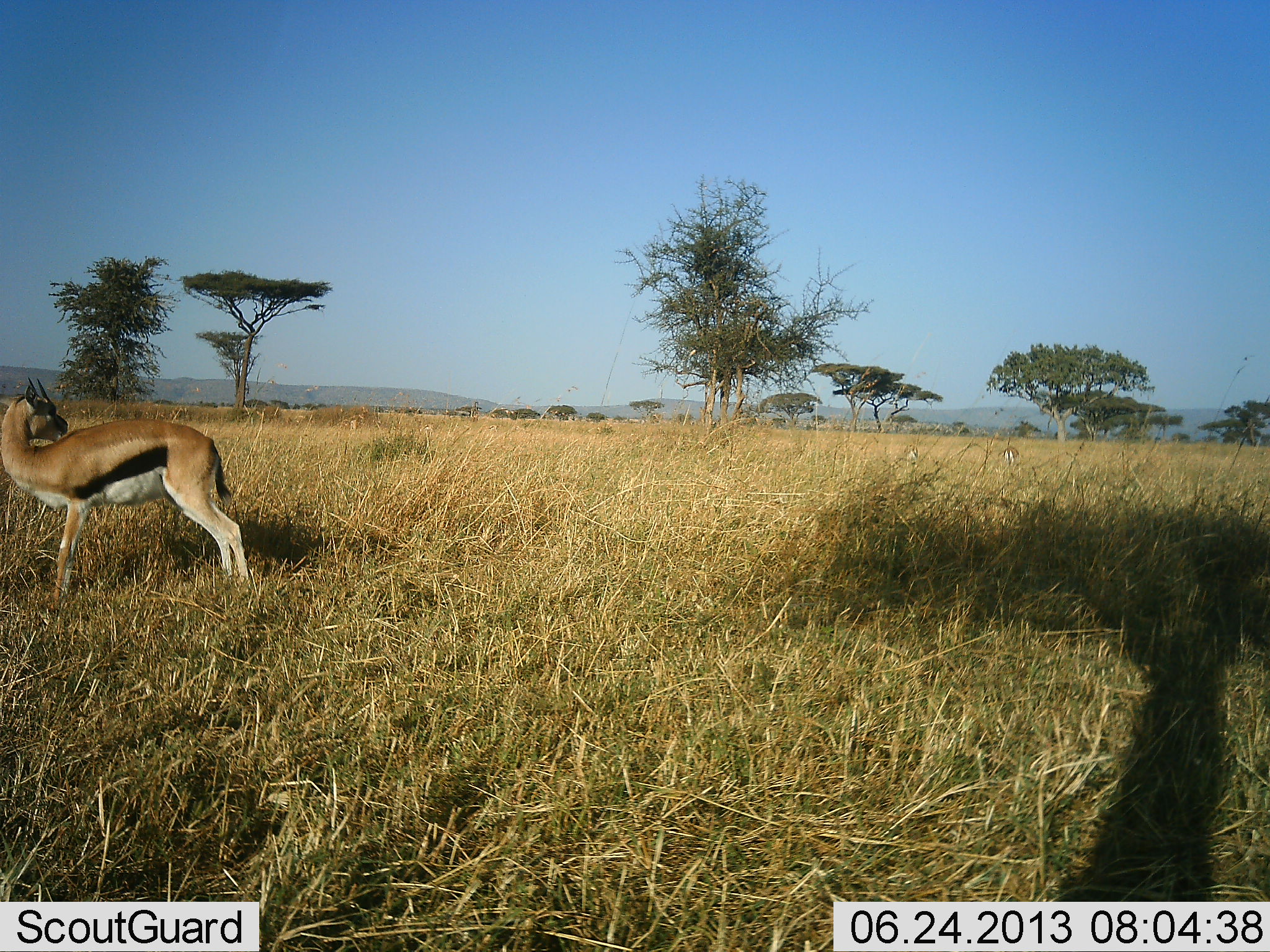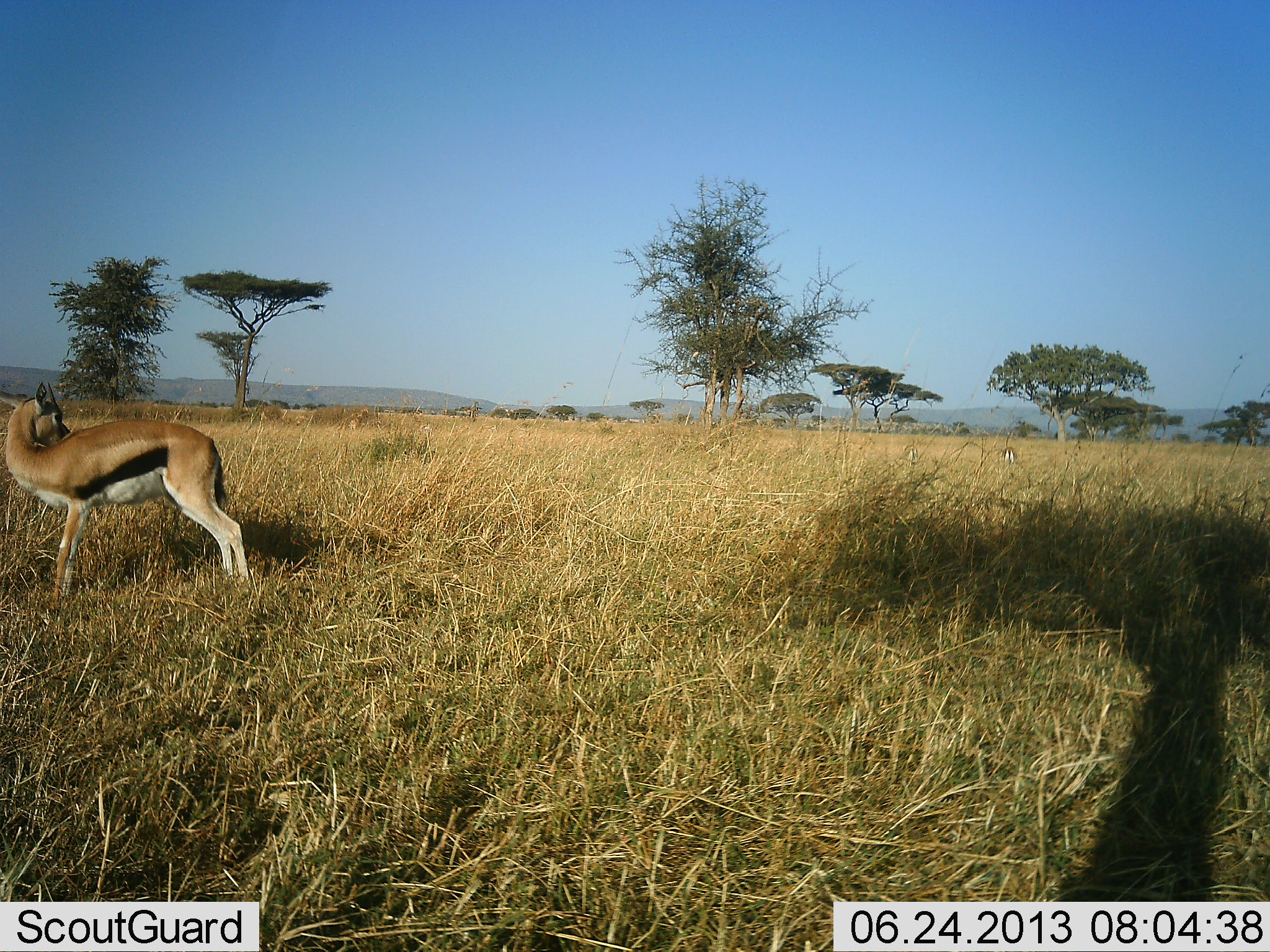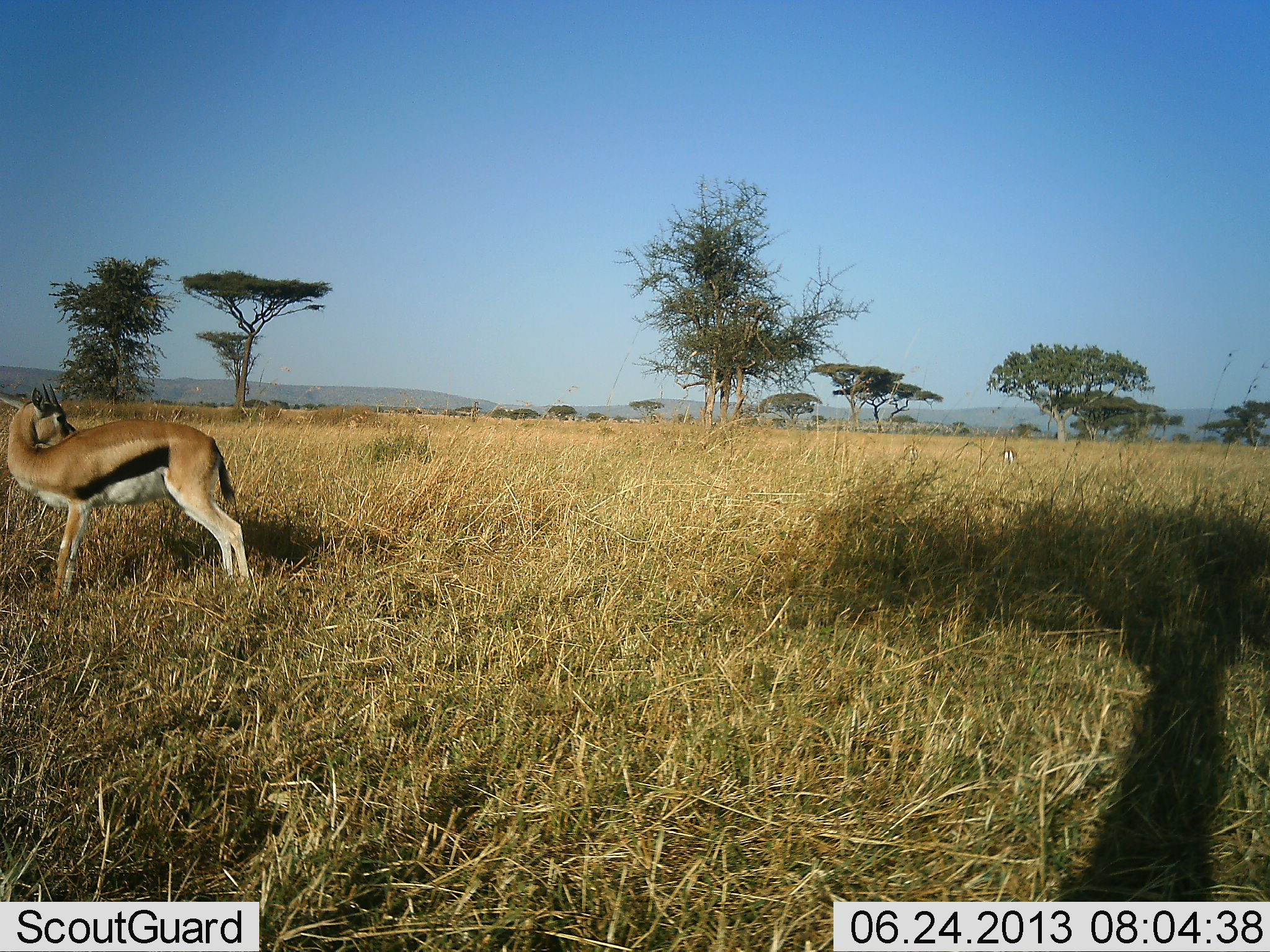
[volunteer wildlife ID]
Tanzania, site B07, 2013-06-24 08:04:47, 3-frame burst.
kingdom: Animalia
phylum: Chordata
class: Mammalia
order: Artiodactyla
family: Bovidae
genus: Eudorcas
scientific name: Eudorcas thomsonii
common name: thomson's gazelle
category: gazellethomsons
Gazellethomsons (thomson's gazelle) (Eudorcas thomsonii), count 2. Behavior (volunteer vote fractions): standing 100%, resting 0%, moving 0%, interacting 0%. Young present (vote fraction): 0%. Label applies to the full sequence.